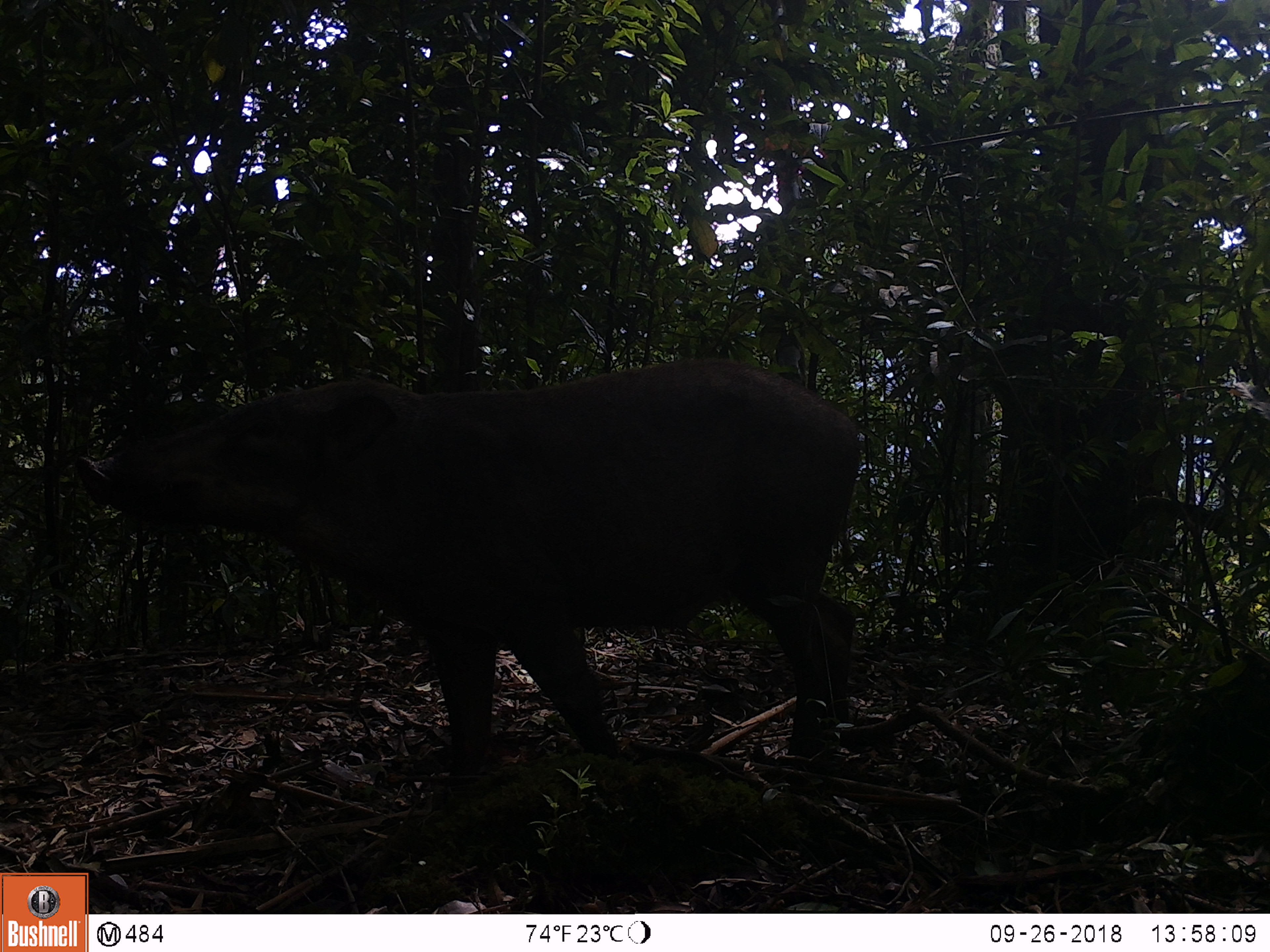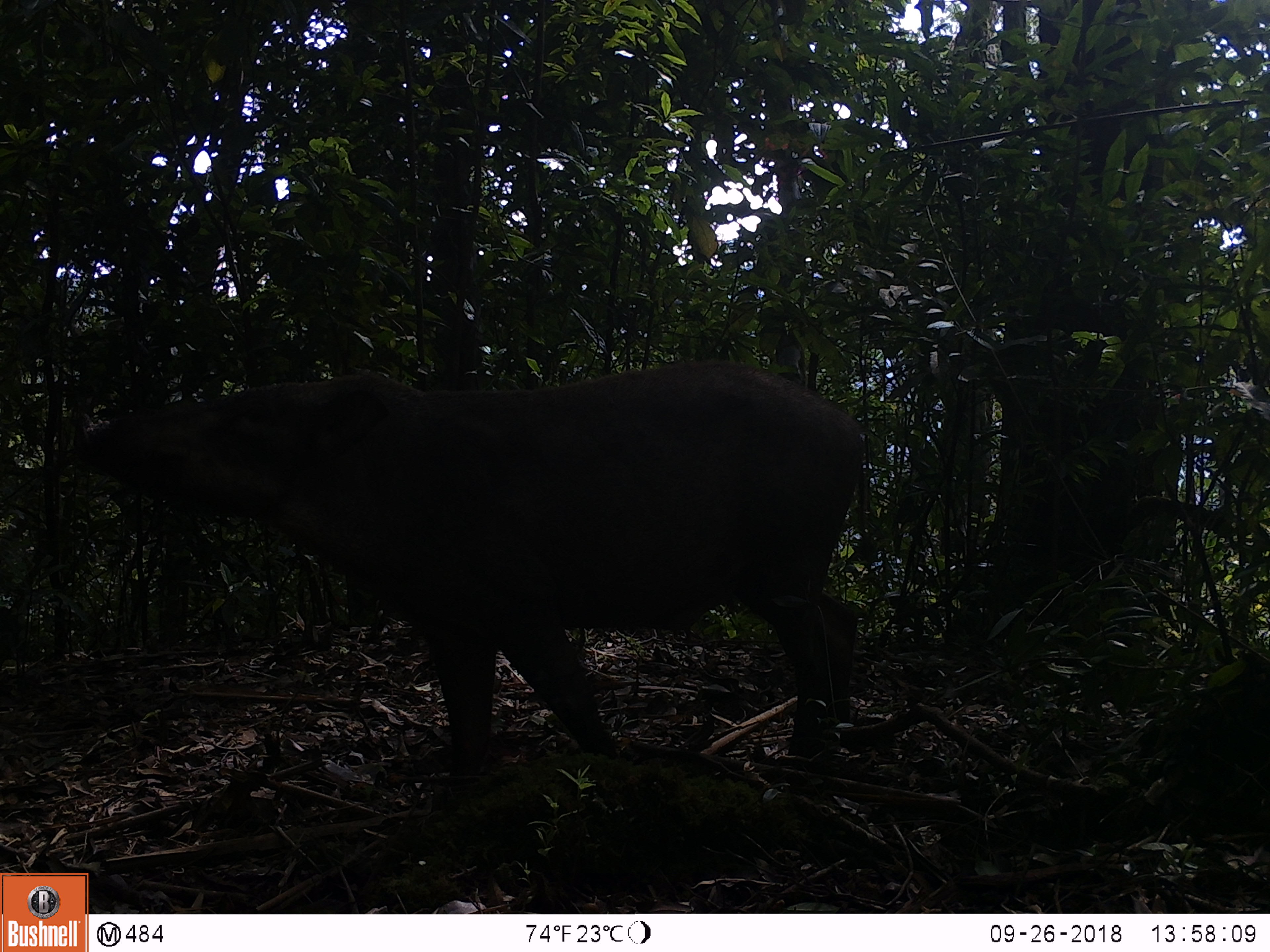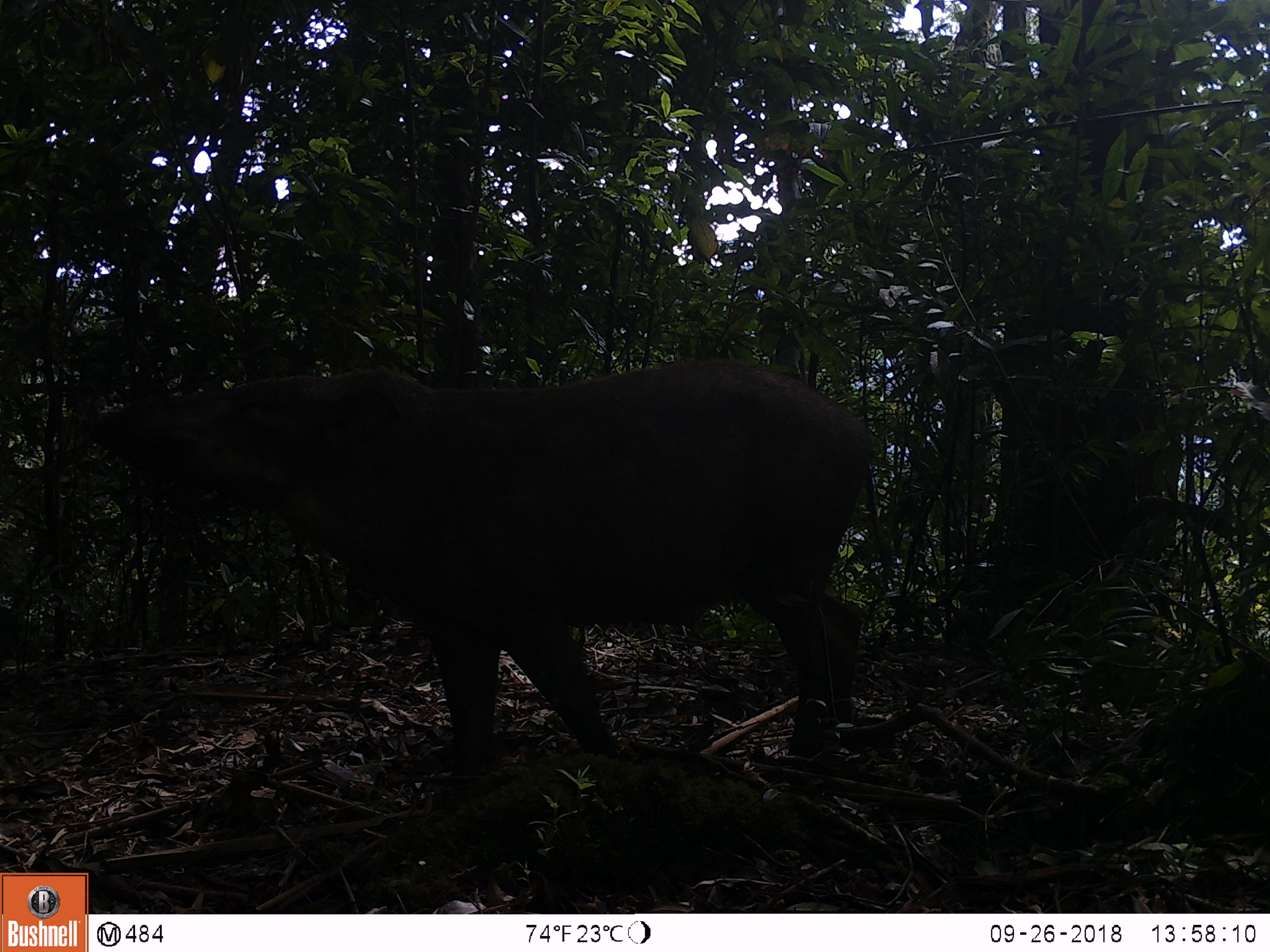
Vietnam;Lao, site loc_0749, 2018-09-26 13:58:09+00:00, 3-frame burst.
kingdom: Animalia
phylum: Chordata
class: Mammalia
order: Artiodactyla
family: Suidae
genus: Sus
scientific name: Sus scrofa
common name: eurasian wild pig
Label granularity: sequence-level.